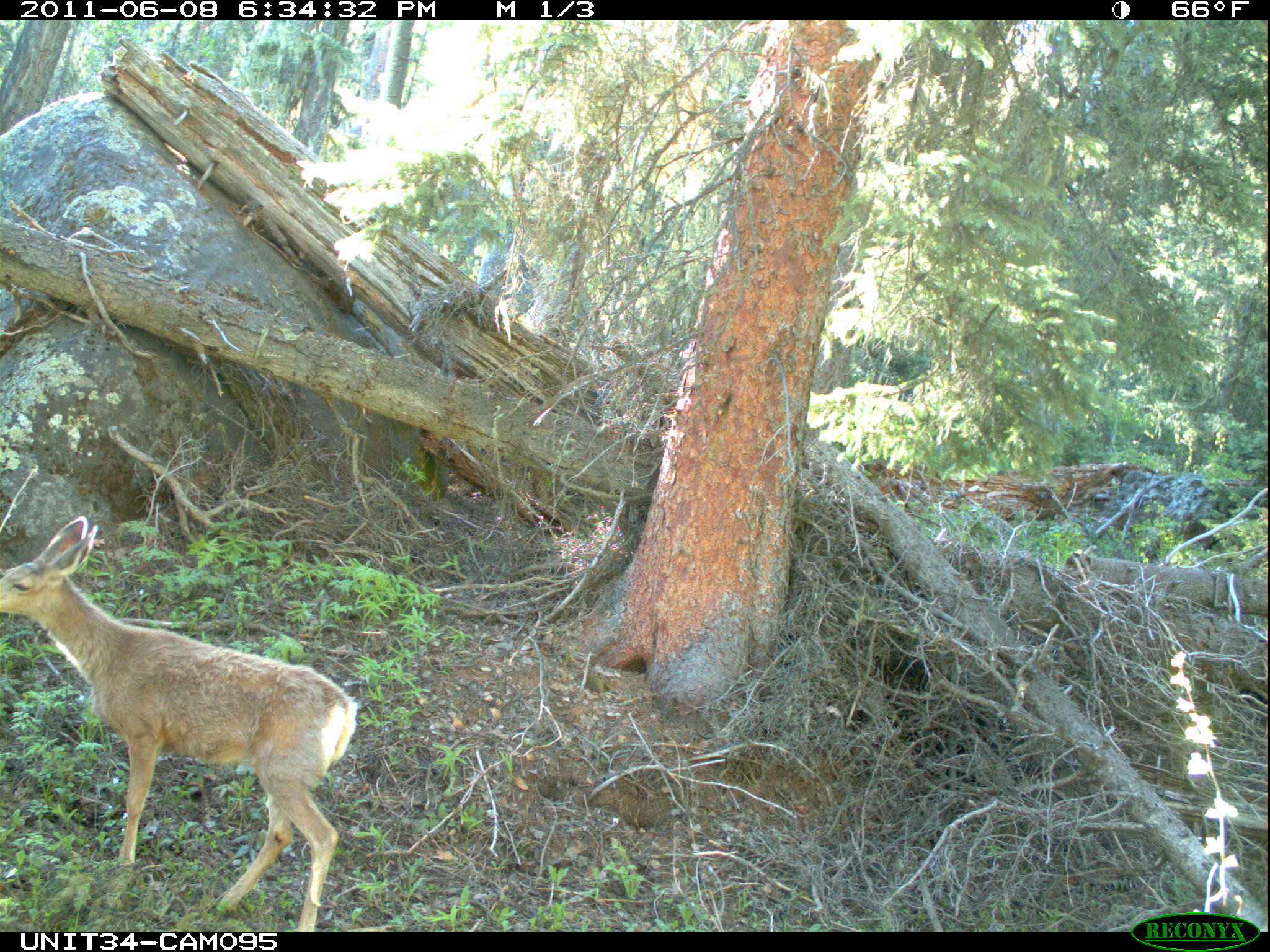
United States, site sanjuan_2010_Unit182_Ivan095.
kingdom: Animalia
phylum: Chordata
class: Mammalia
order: Artiodactyla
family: Cervidae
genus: Odocoileus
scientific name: Odocoileus hemionus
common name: mule deer